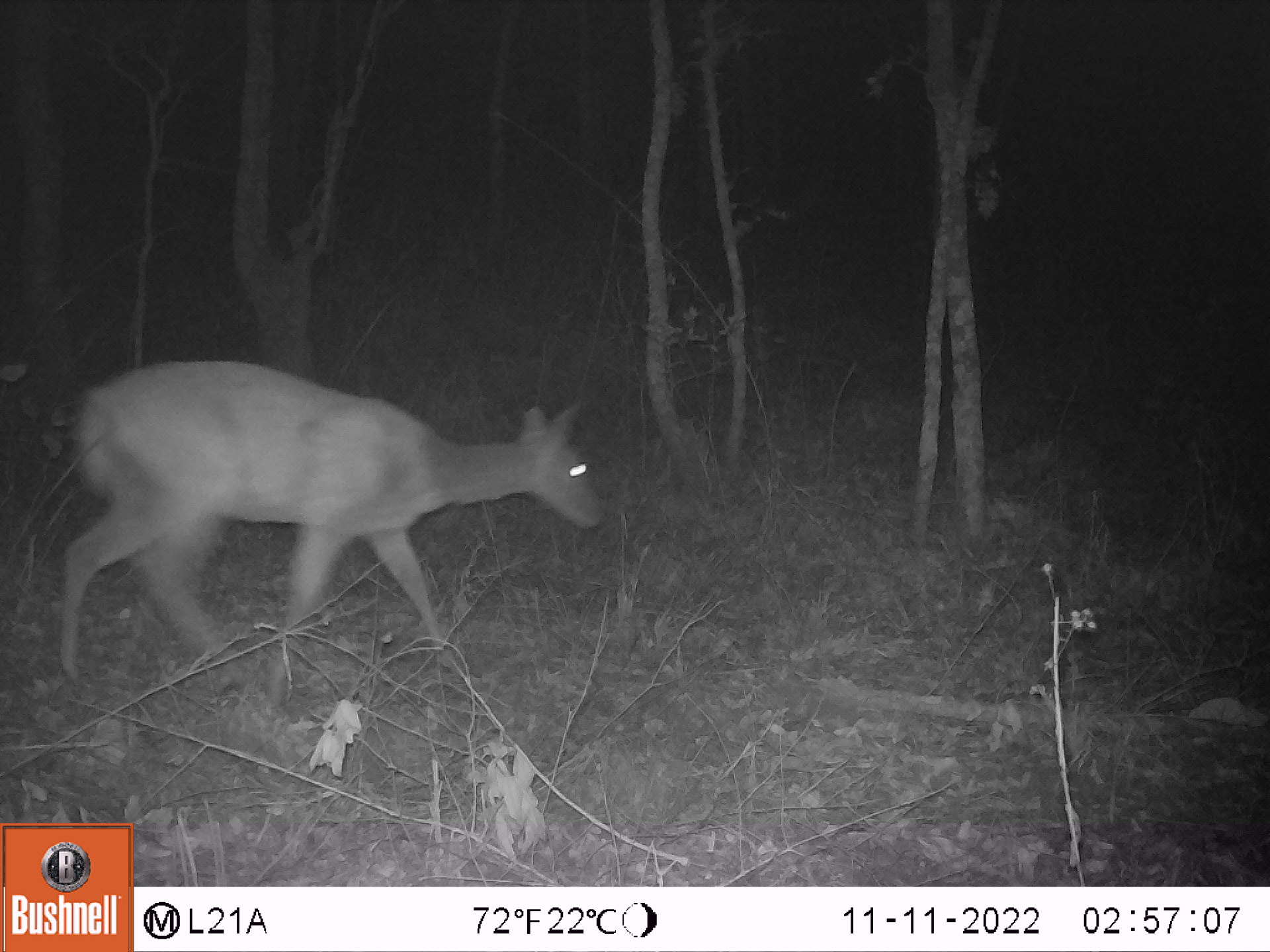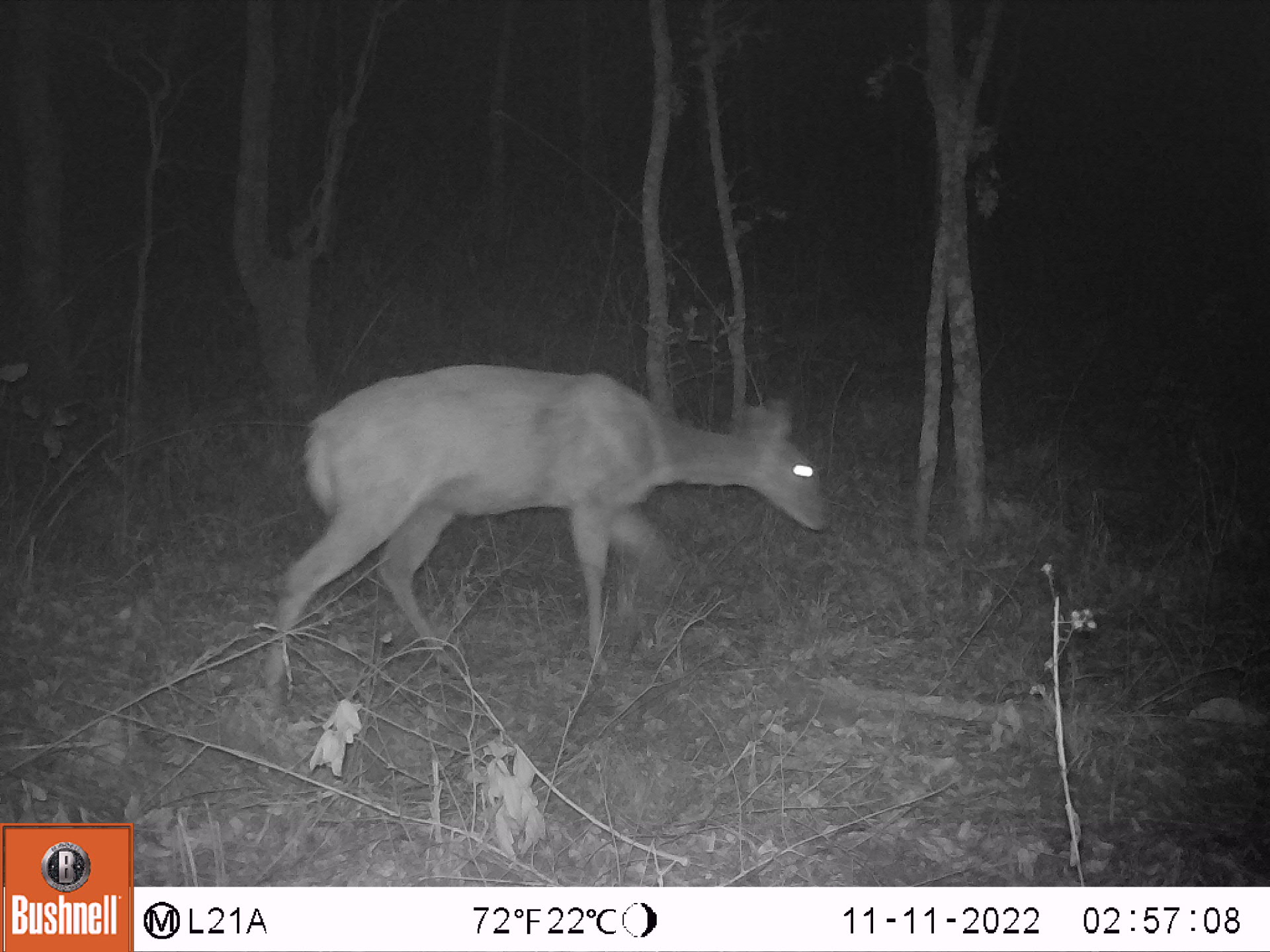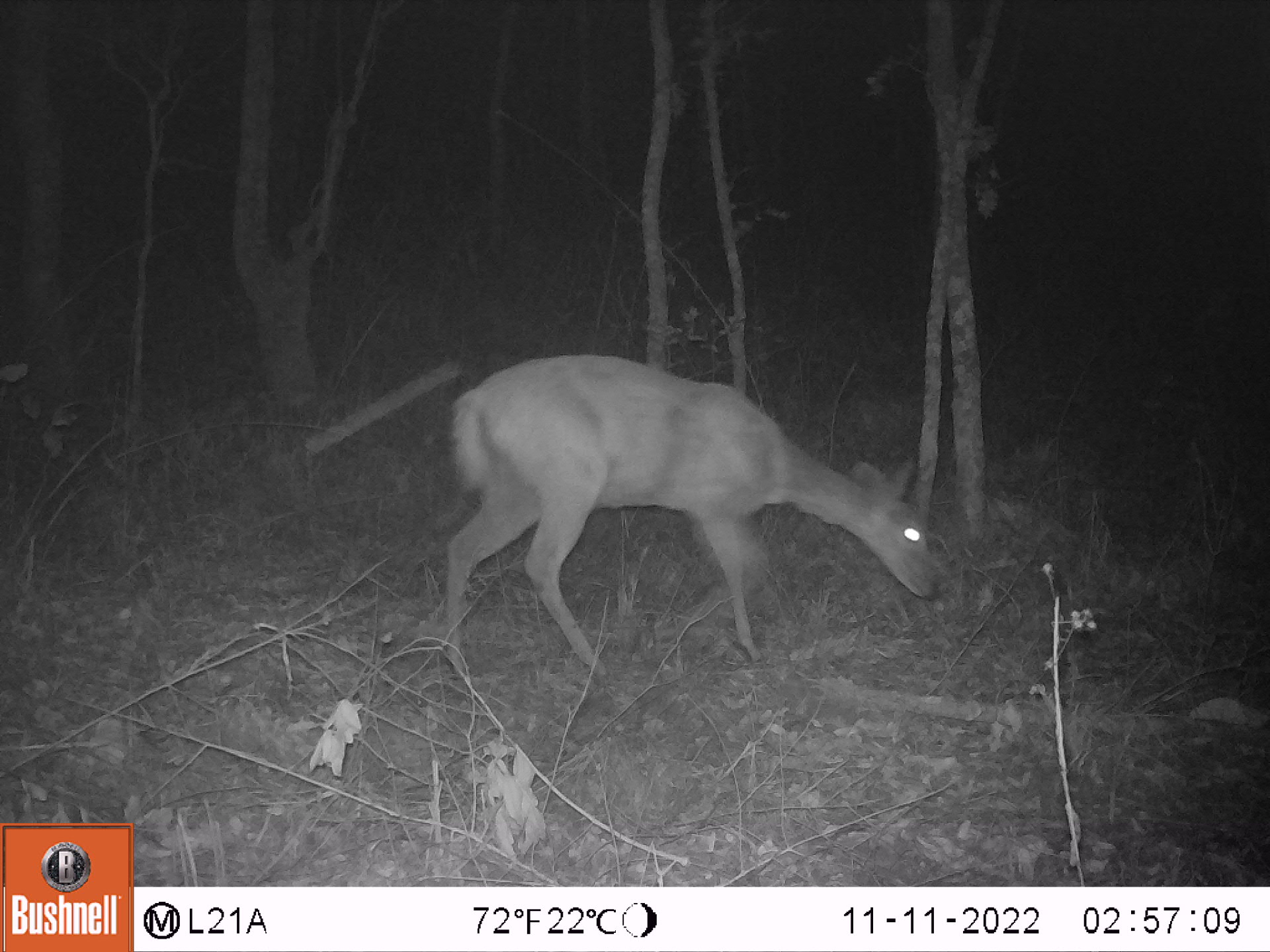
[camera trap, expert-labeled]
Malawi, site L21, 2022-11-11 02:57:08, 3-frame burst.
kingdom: Animalia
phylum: Chordata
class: Mammalia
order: Artiodactyla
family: Bovidae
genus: Tragelaphus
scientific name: Tragelaphus sylvaticus sylvaticus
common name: cape bushbuck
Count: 1.